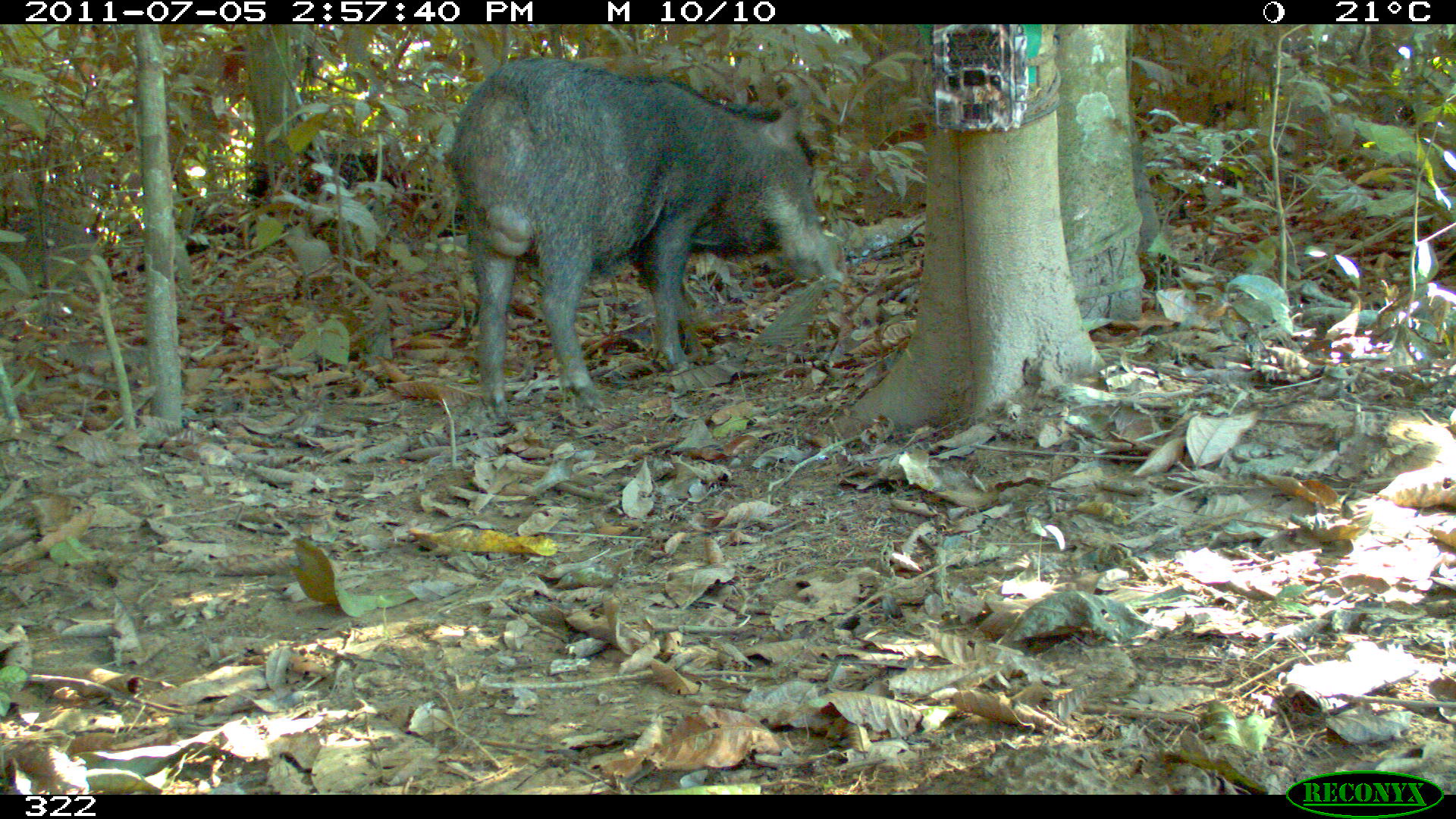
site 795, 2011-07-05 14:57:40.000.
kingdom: Animalia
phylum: Chordata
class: Mammalia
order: Artiodactyla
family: Tayassuidae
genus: Tayassu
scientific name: Tayassu pecari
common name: white-lipped peccary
Tayassu pecari (white-lipped peccary).